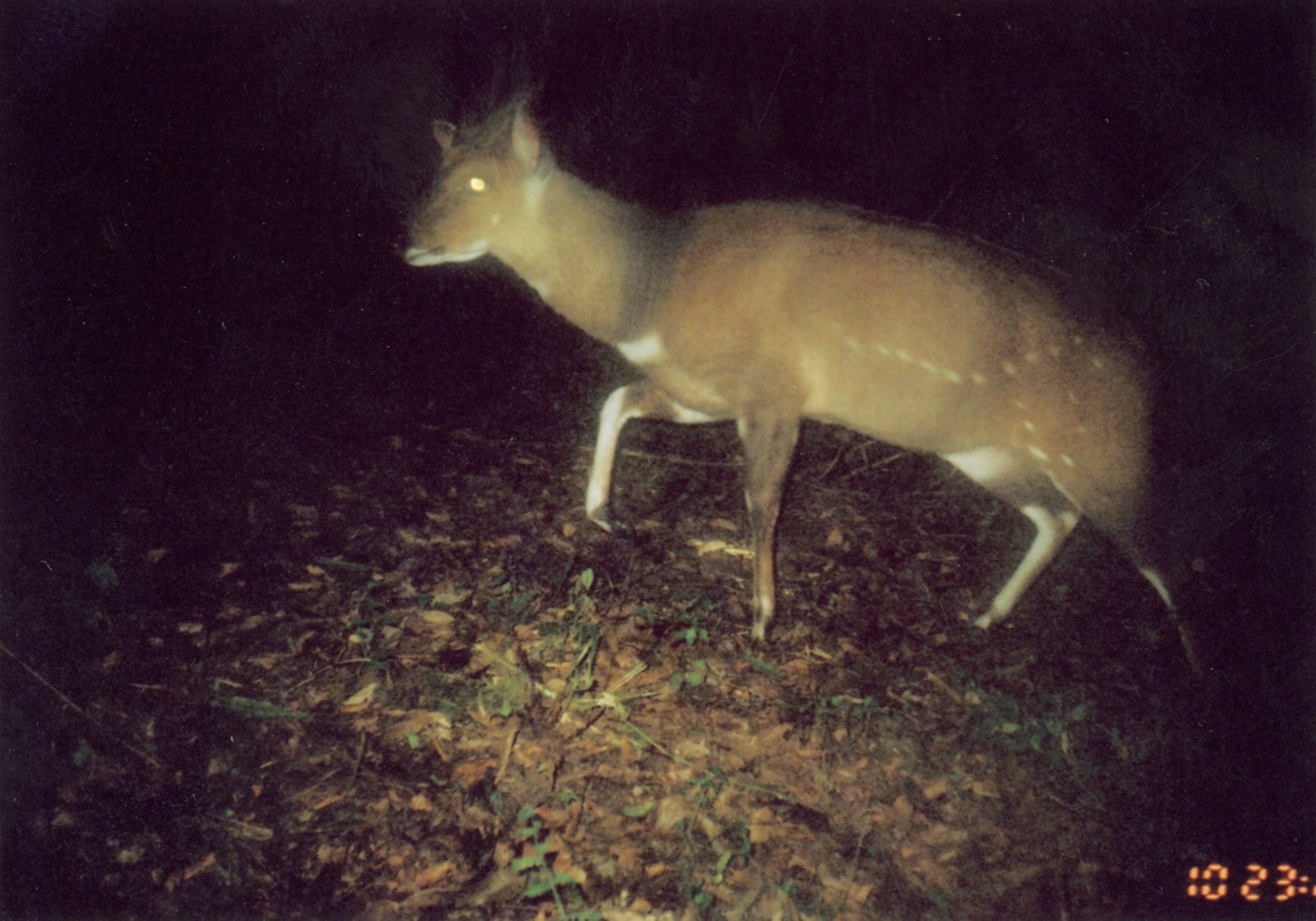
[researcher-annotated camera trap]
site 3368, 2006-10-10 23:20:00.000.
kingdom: Animalia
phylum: Chordata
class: Mammalia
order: Artiodactyla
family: Bovidae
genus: Tragelaphus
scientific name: Tragelaphus scriptus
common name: bushbuck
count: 1